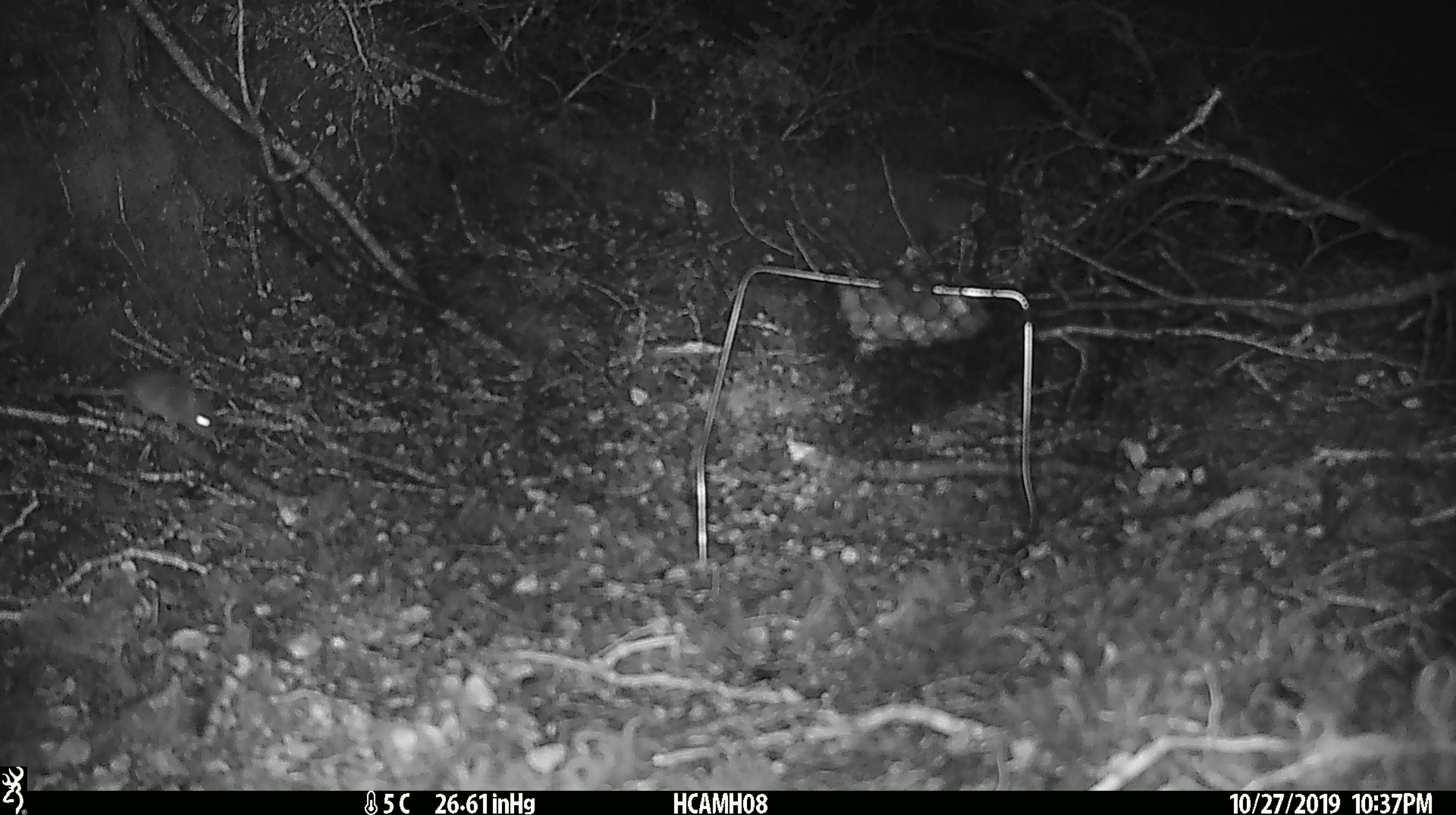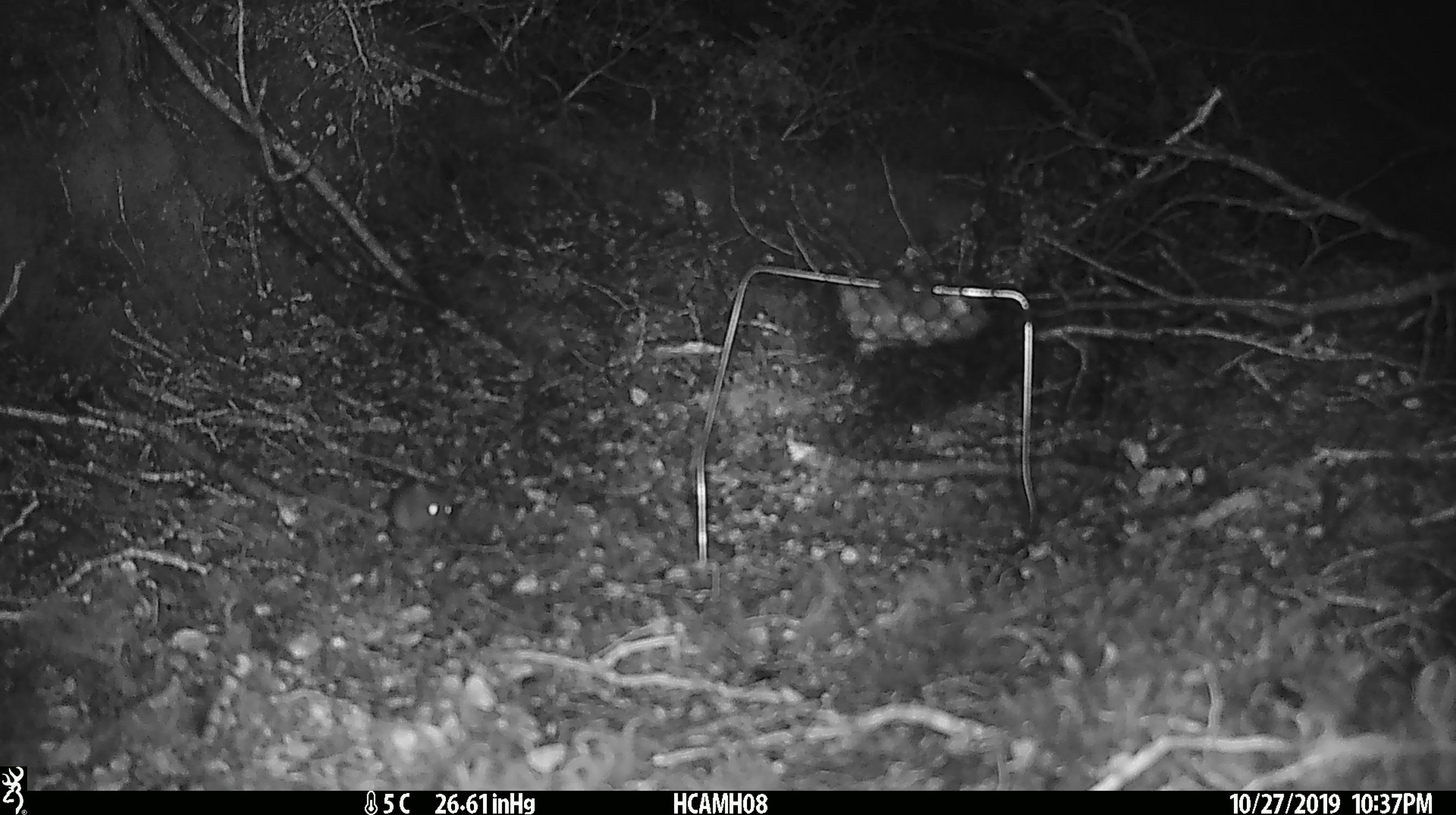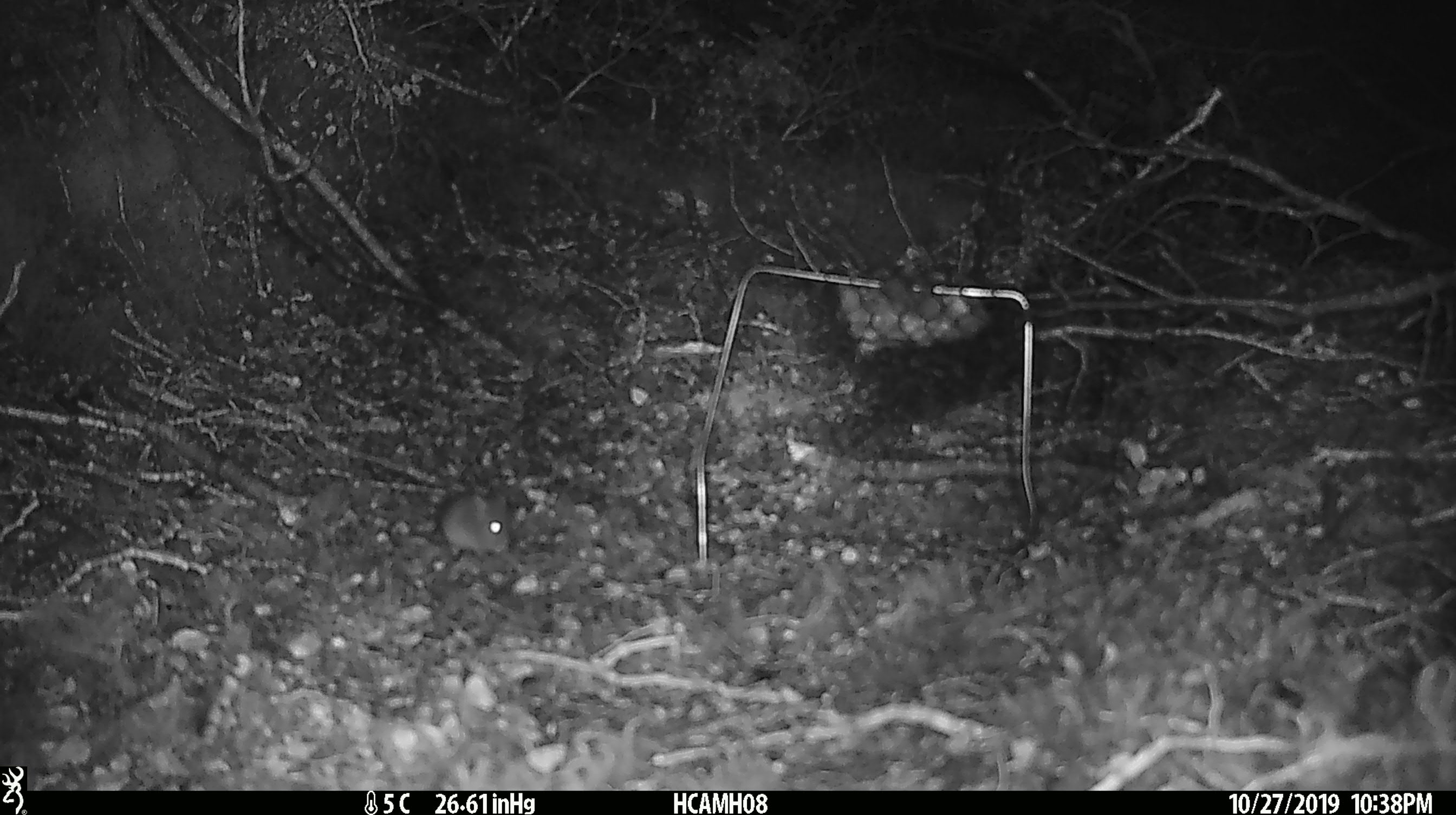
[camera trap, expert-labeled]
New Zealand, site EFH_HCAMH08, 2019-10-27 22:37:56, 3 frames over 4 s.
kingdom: Animalia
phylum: Chordata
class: Mammalia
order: Rodentia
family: Muridae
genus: Mus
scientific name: Mus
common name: mouse